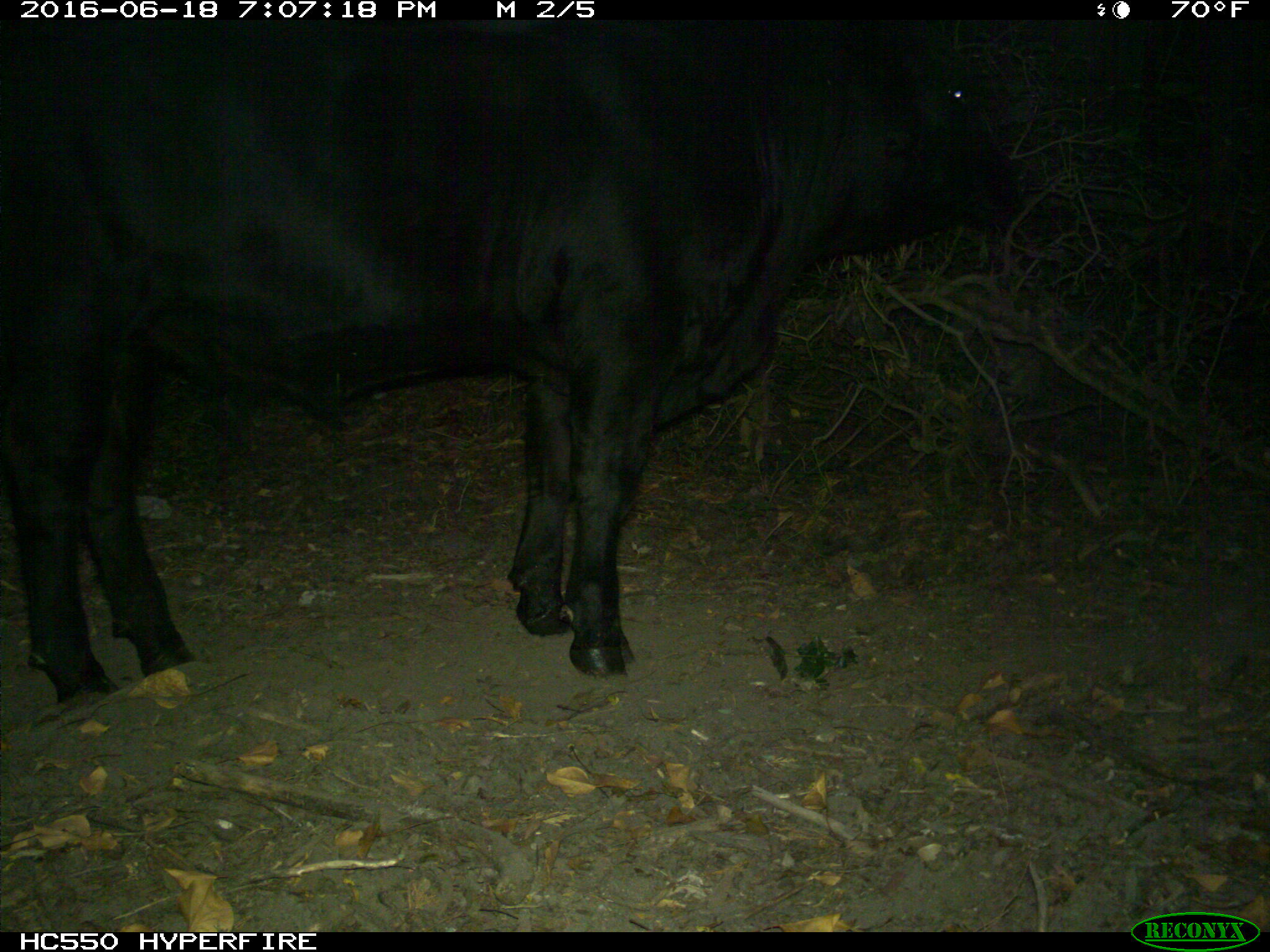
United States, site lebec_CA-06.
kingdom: Animalia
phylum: Chordata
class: Mammalia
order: Artiodactyla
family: Bovidae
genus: Bos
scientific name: Bos taurus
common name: domestic cow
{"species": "Bos taurus (domestic cow)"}